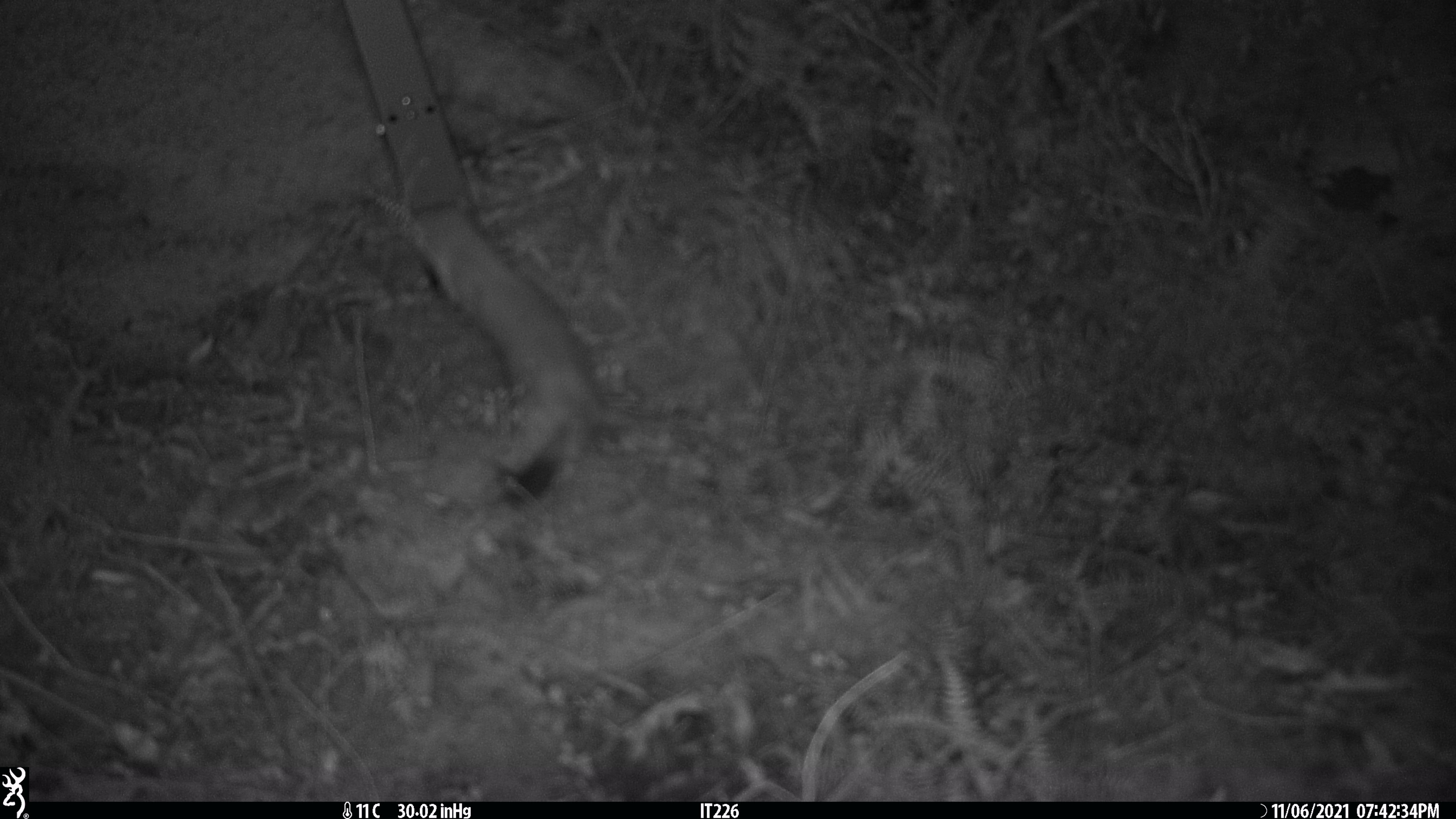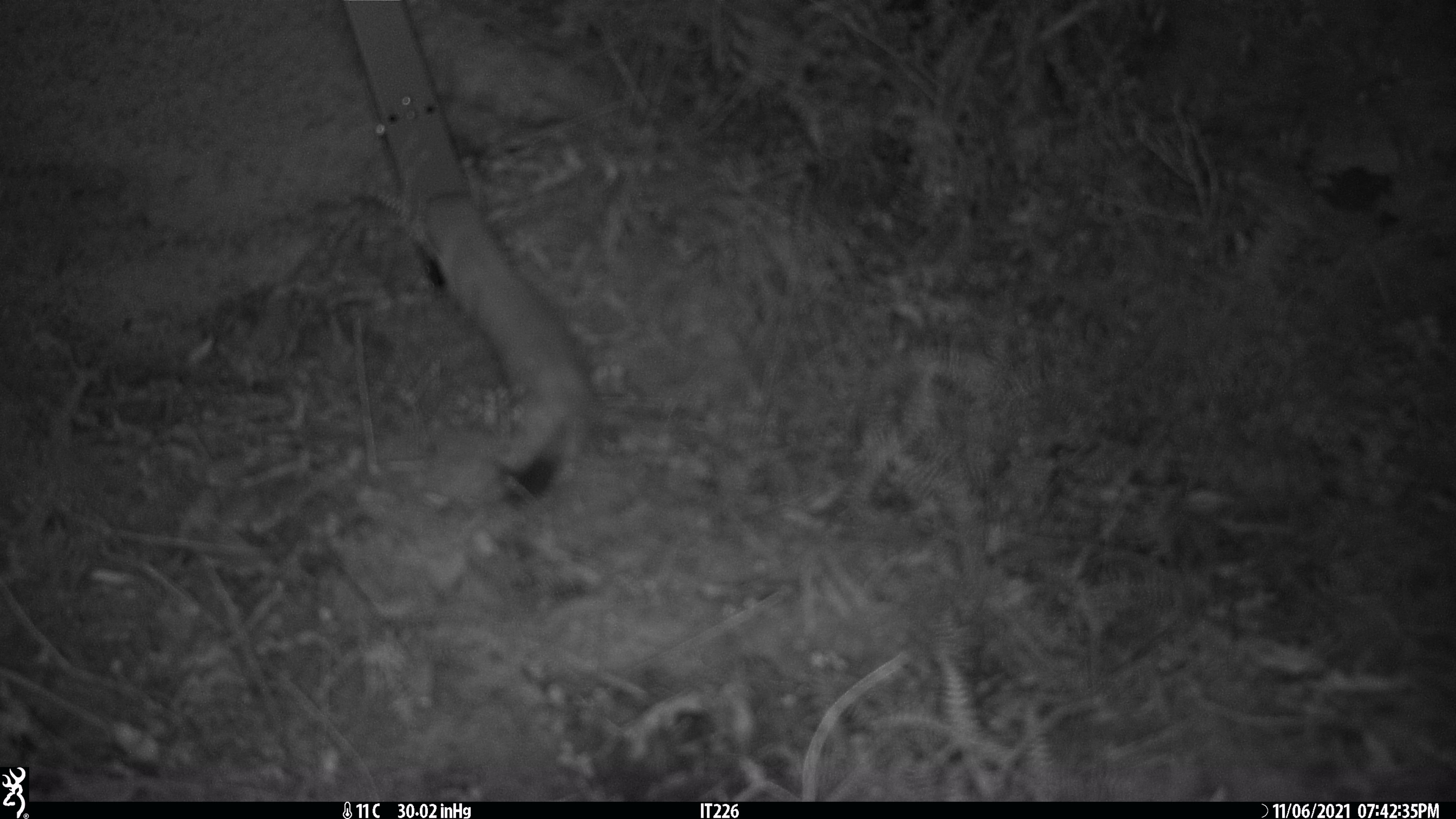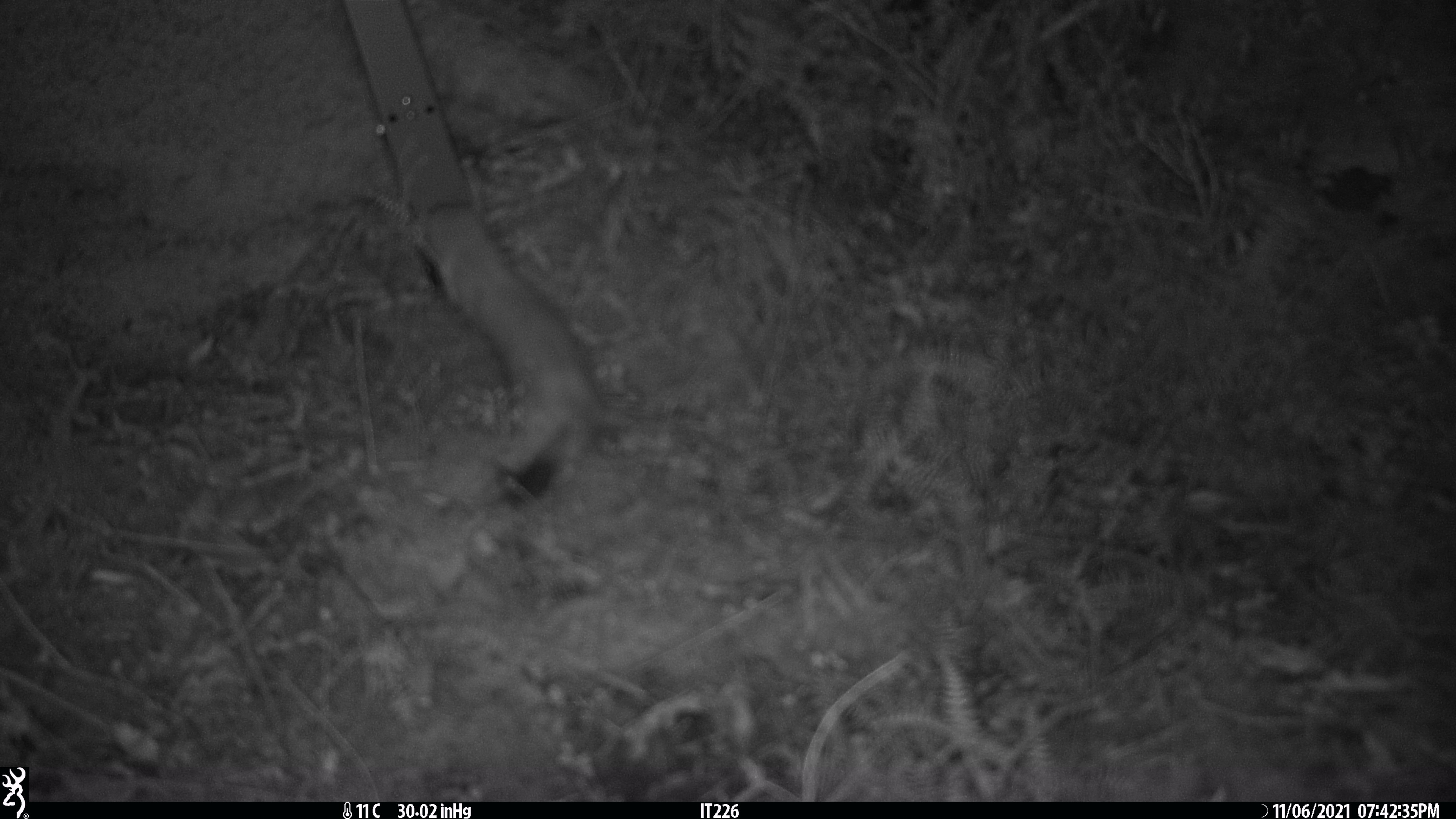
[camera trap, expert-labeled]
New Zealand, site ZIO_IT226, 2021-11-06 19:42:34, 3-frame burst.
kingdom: Animalia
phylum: Chordata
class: Mammalia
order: Carnivora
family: Mustelidae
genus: Mustela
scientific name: Mustela erminea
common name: stoat